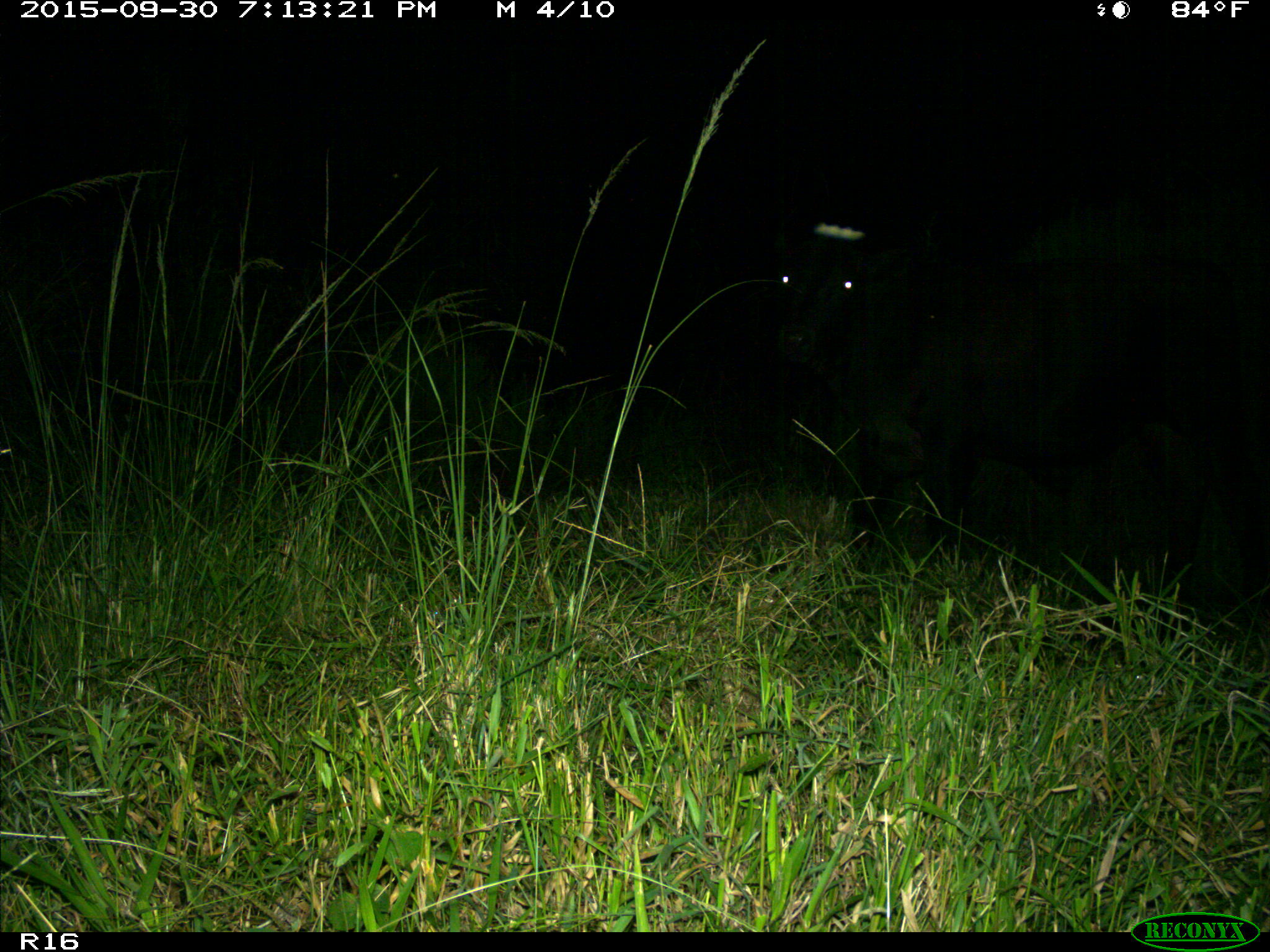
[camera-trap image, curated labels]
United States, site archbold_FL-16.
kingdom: Animalia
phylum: Chordata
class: Mammalia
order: Artiodactyla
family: Bovidae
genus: Bos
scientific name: Bos taurus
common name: domestic cow